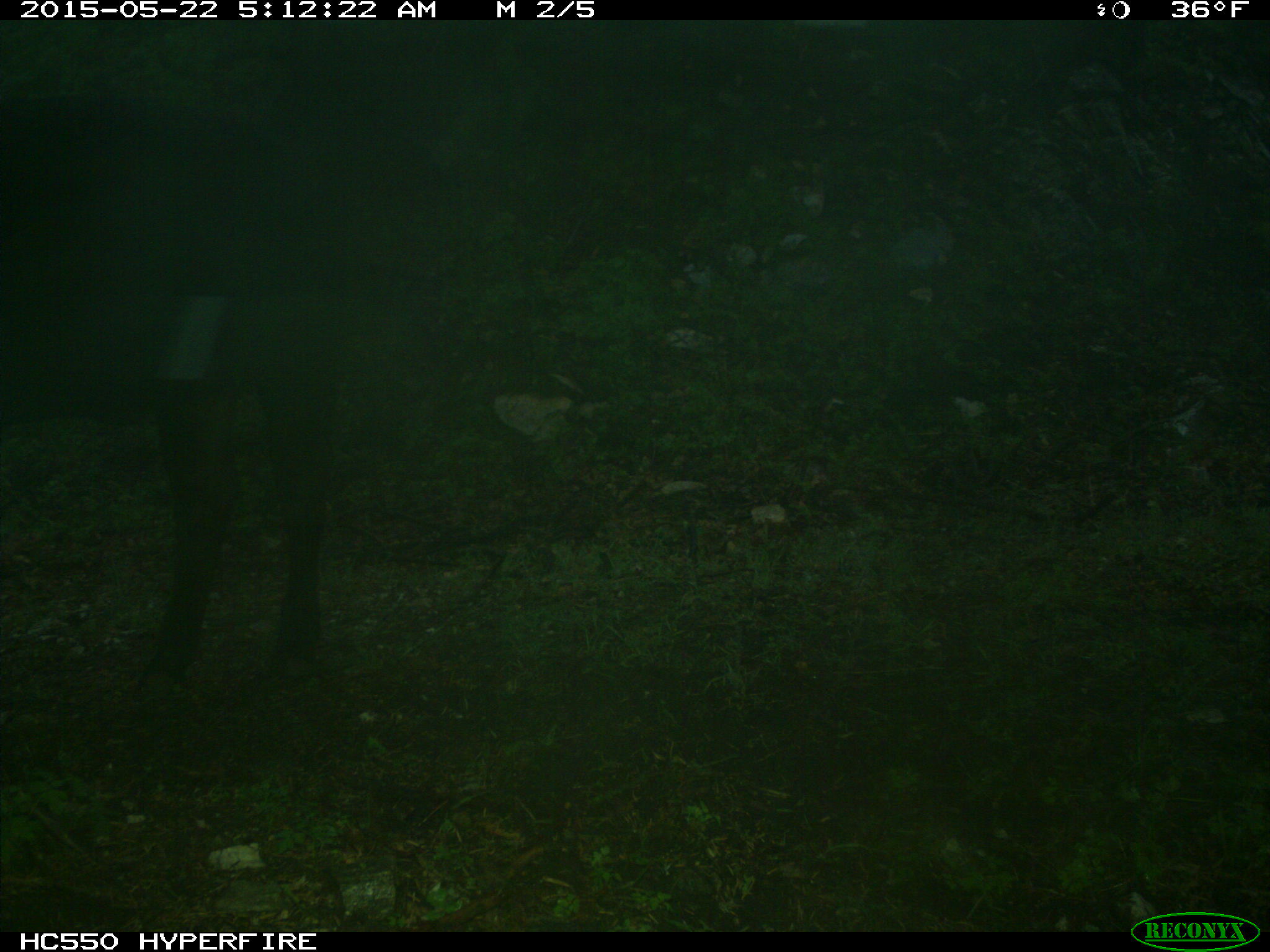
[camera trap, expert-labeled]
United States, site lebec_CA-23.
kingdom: Animalia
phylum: Chordata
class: Mammalia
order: Artiodactyla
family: Bovidae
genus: Bos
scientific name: Bos taurus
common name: domestic cow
Bos taurus (domestic cow).